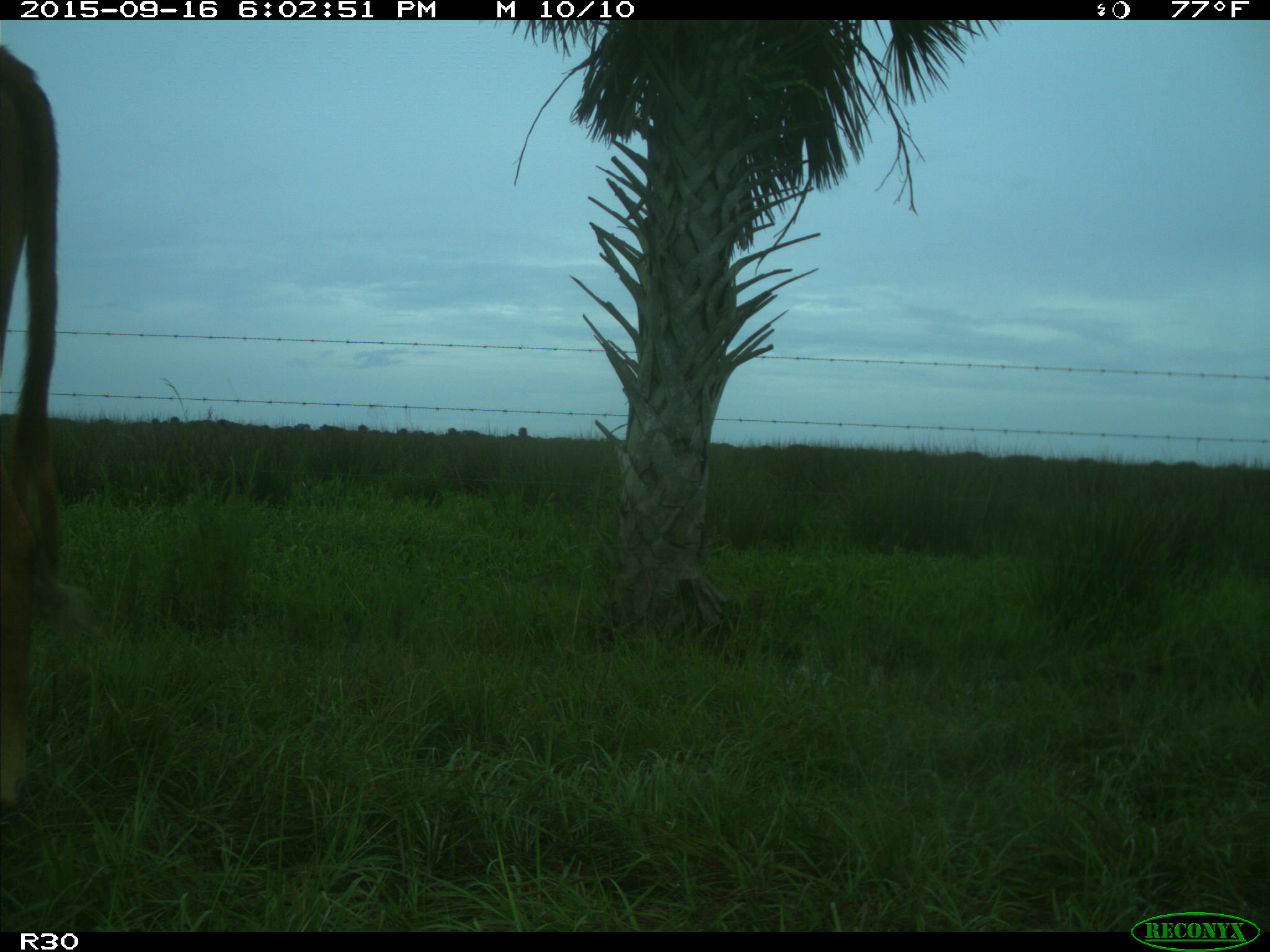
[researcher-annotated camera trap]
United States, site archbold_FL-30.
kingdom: Animalia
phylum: Chordata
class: Mammalia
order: Artiodactyla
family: Bovidae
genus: Bos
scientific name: Bos taurus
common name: domestic cow